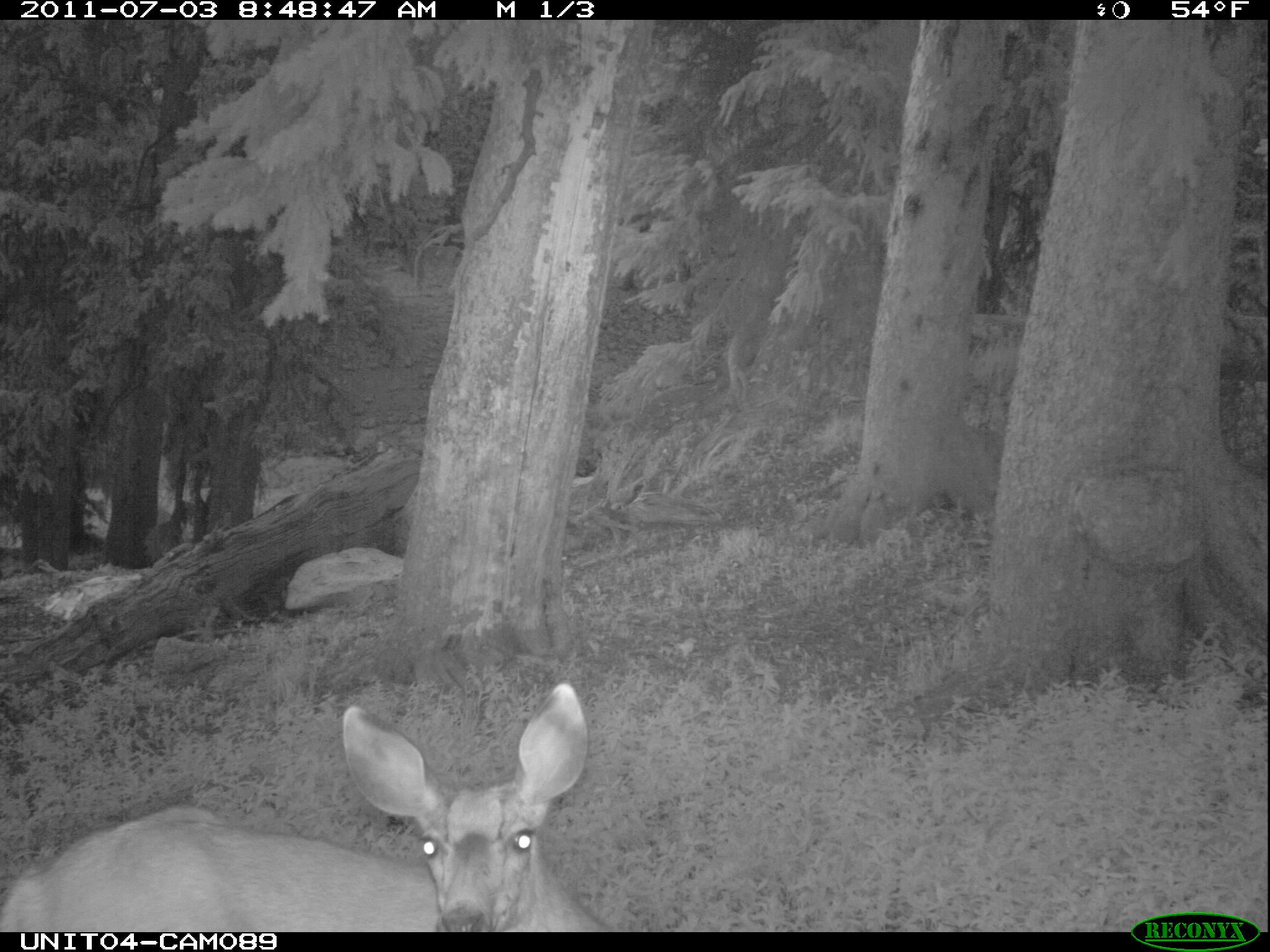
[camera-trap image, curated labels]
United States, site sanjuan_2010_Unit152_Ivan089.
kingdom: Animalia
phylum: Chordata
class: Mammalia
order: Artiodactyla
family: Cervidae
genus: Odocoileus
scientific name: Odocoileus hemionus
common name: mule deer